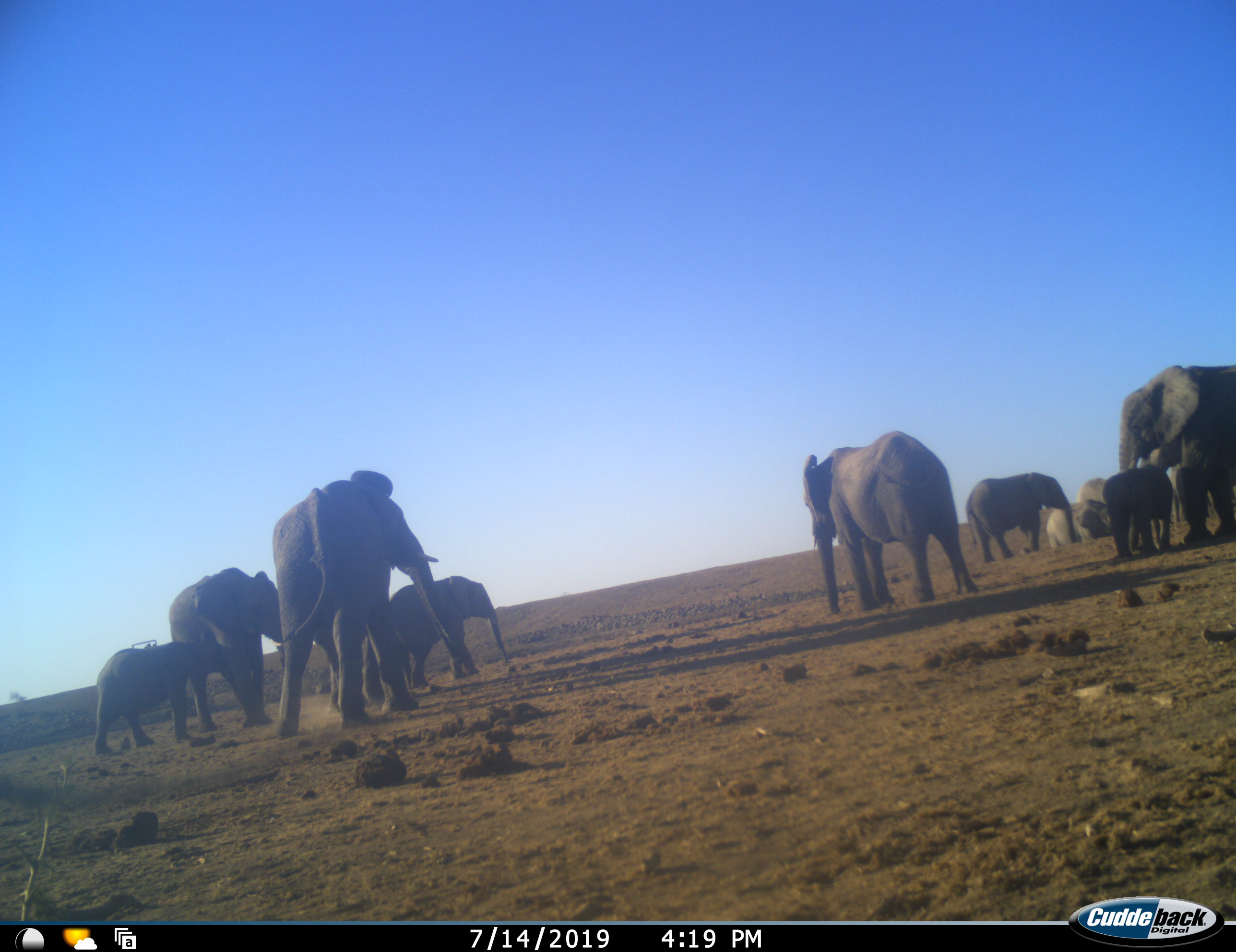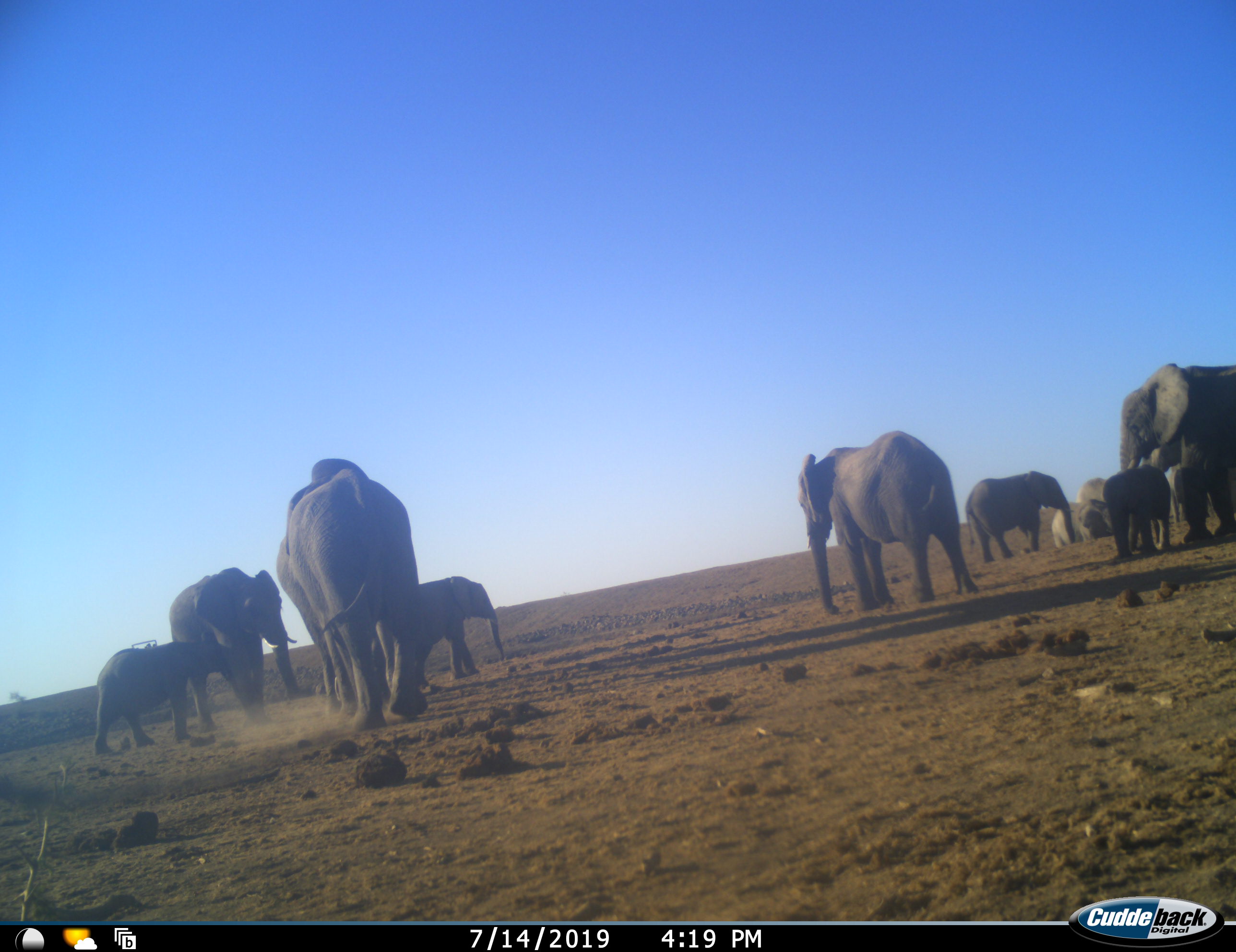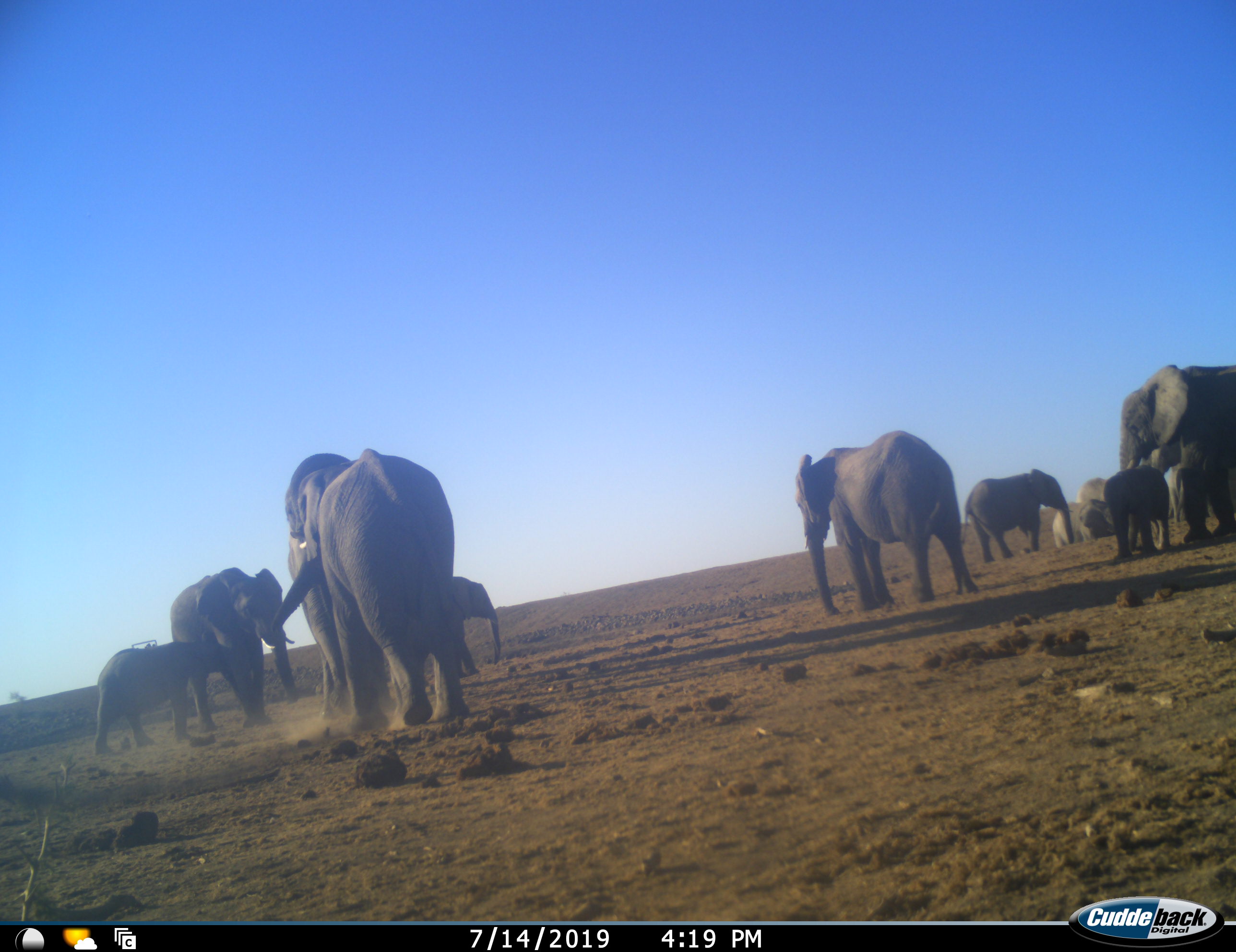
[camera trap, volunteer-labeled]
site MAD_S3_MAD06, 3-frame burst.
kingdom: Animalia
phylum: Chordata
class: Mammalia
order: Proboscidea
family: Elephantidae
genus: Loxodonta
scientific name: Loxodonta africana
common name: african bush elephant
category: elephant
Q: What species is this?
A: Elephant (african bush elephant) (Loxodonta africana).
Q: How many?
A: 11-50.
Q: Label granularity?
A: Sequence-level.